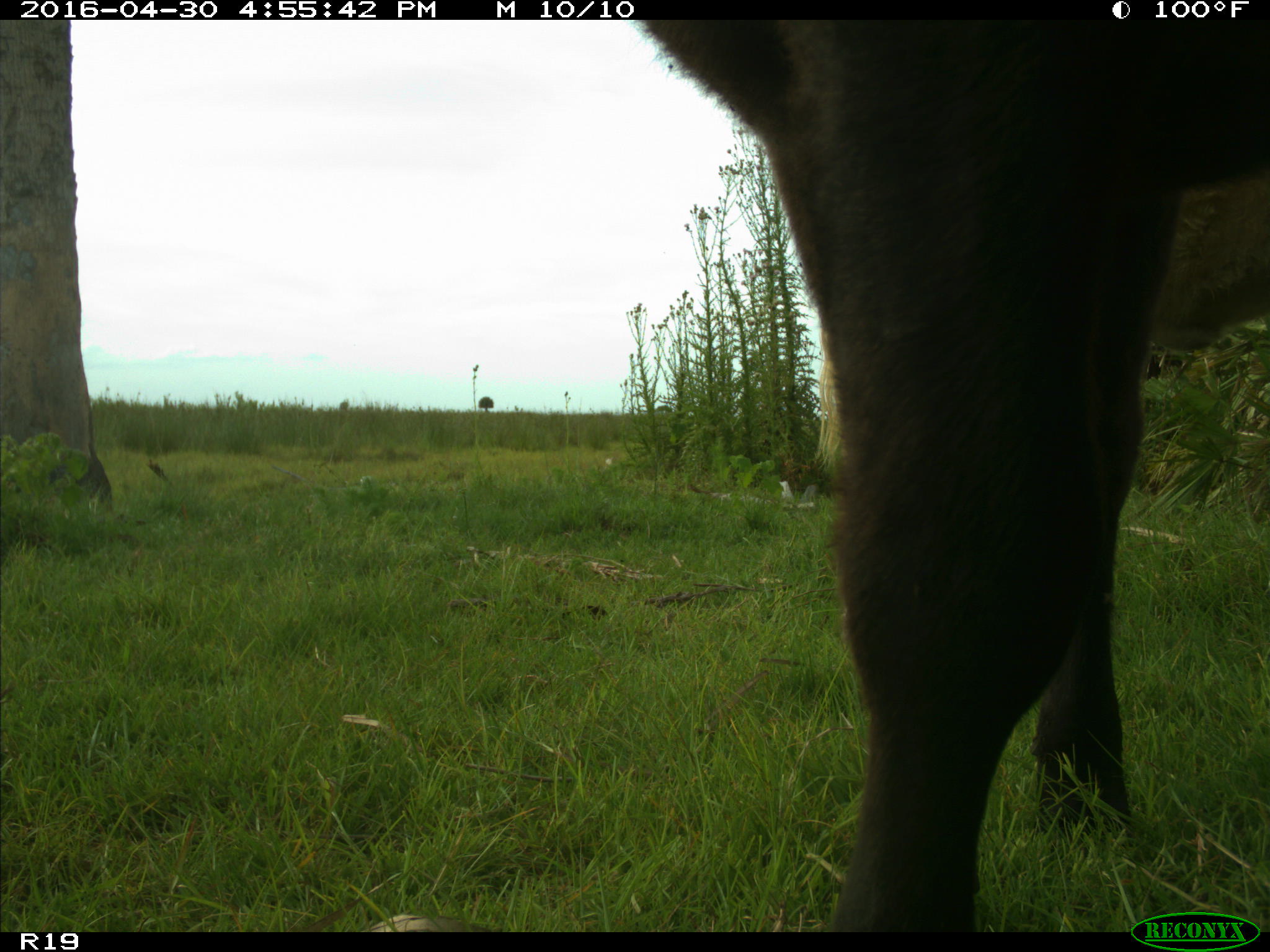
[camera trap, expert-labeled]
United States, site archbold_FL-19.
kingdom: Animalia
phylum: Chordata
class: Mammalia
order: Artiodactyla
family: Bovidae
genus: Bos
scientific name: Bos taurus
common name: domestic cow